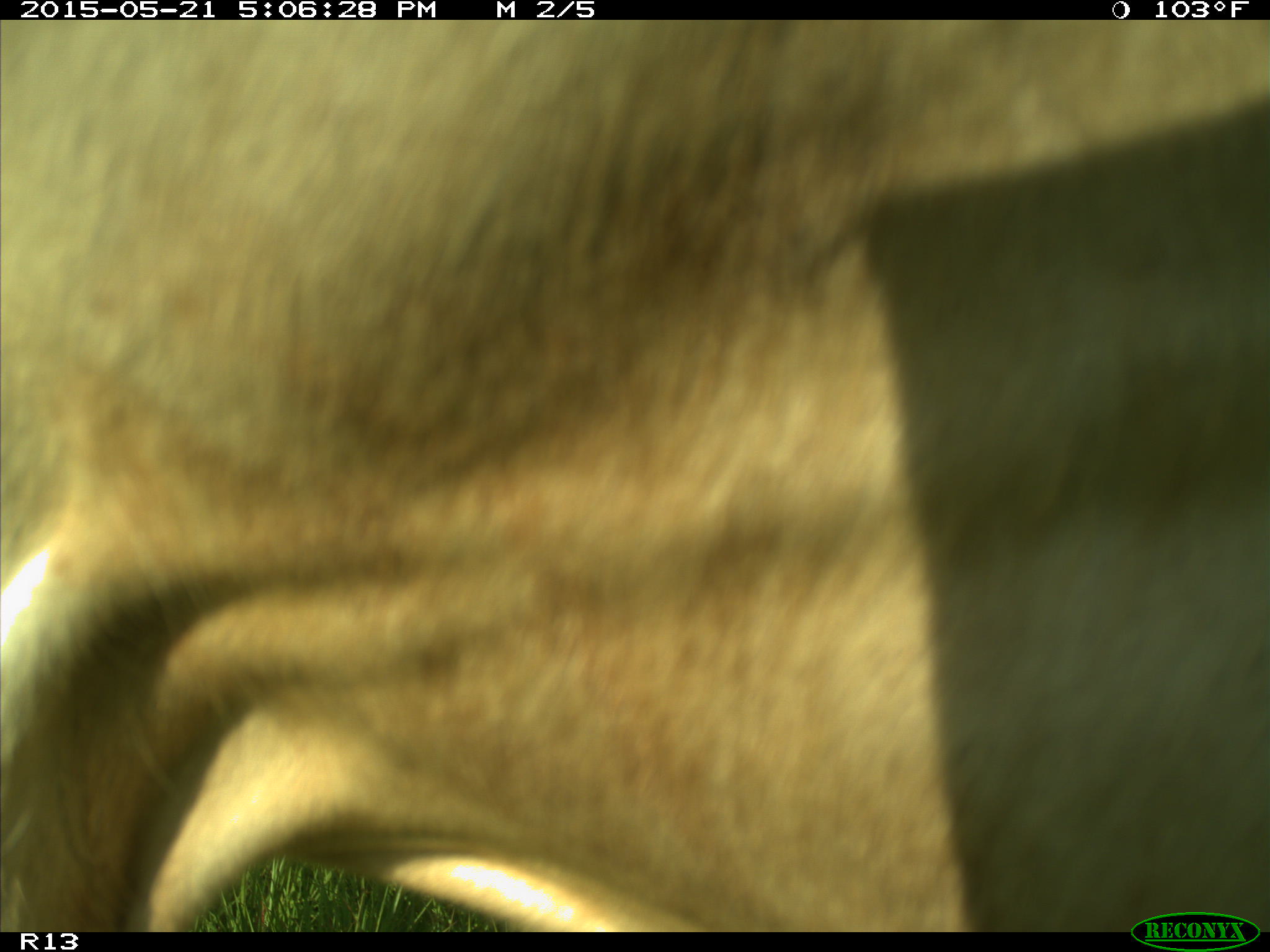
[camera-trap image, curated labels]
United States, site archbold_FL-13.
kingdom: Animalia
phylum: Chordata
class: Mammalia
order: Artiodactyla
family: Bovidae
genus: Bos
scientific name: Bos taurus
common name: domestic cow